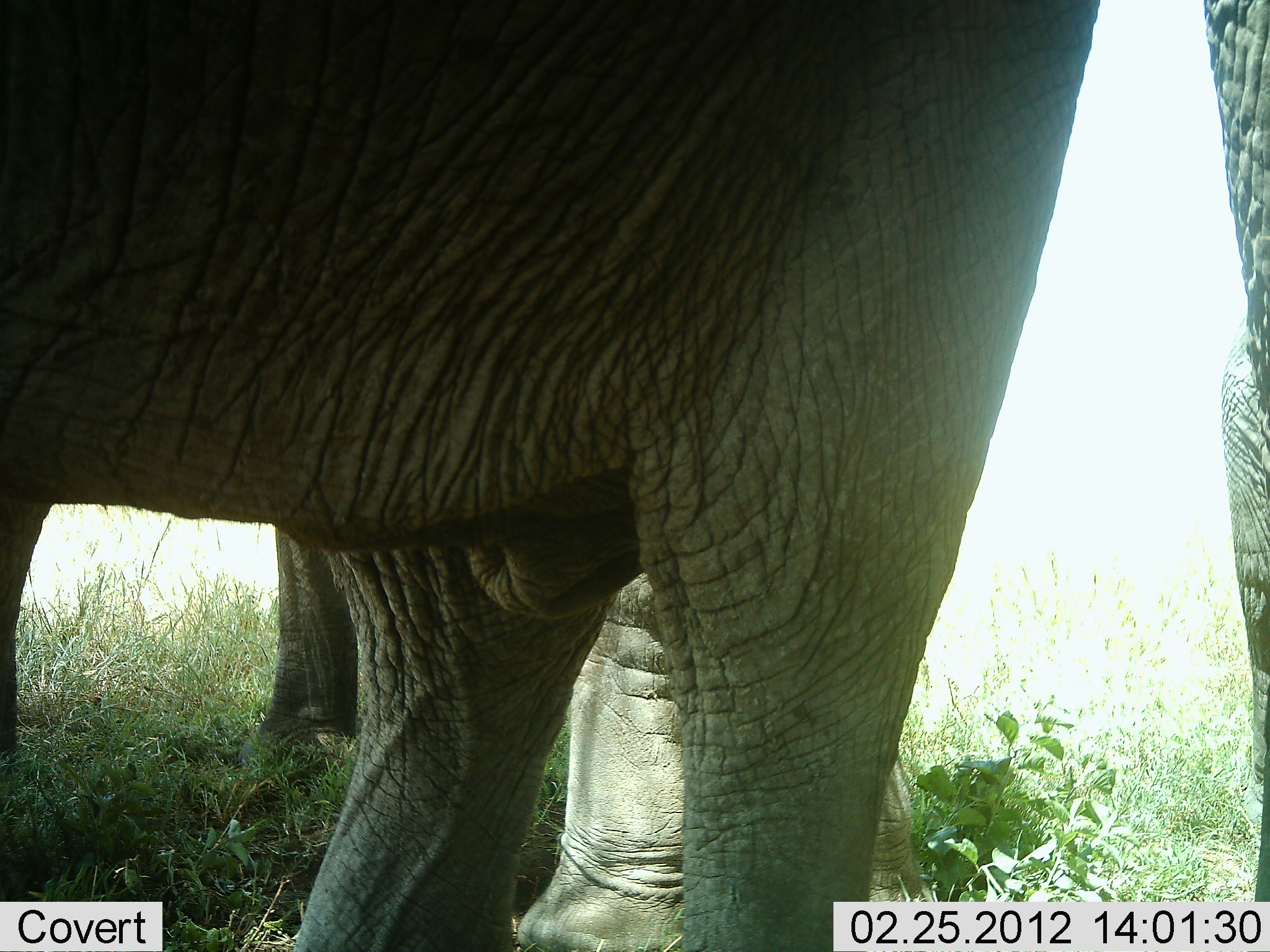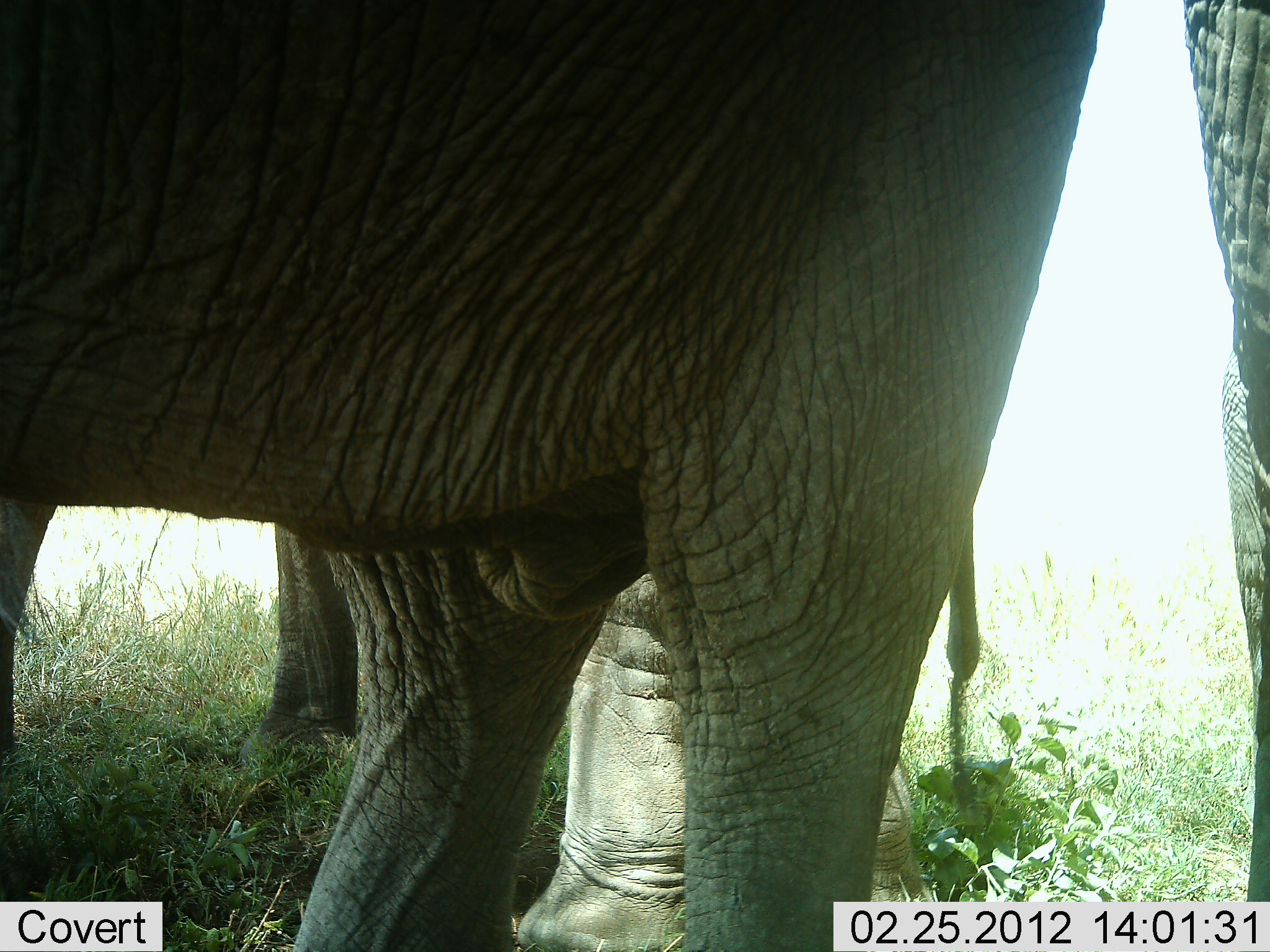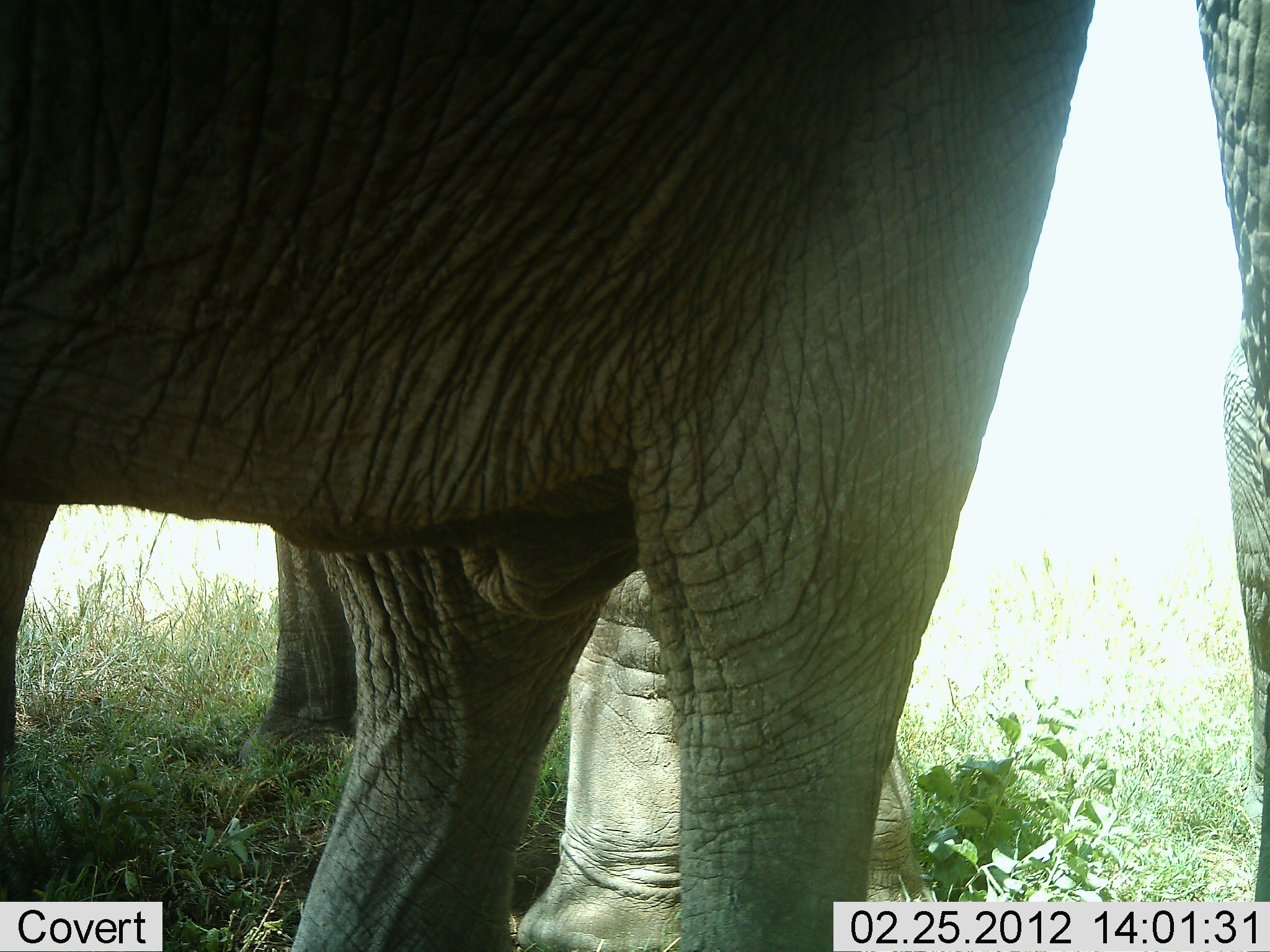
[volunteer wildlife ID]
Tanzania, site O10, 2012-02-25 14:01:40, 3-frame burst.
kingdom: Animalia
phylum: Chordata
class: Mammalia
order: Proboscidea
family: Elephantidae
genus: Loxodonta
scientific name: Loxodonta africana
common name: african bush elephant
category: elephant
Elephant (african bush elephant) (Loxodonta africana), count 3. Behavior (volunteer vote fractions): standing 100%, resting 0%, moving 0%, interacting 0%. Young present (vote fraction): 7%. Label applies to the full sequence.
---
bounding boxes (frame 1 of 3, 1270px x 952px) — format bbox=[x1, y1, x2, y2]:
animal: bbox=[0, 1, 1269, 952]; bbox=[241, 521, 952, 952]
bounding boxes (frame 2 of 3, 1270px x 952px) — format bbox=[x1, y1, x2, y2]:
animal: bbox=[3, 2, 1270, 952]; bbox=[240, 504, 983, 952]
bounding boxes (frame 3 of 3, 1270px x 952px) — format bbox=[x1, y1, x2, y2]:
animal: bbox=[4, 3, 1270, 952]; bbox=[240, 504, 956, 952]